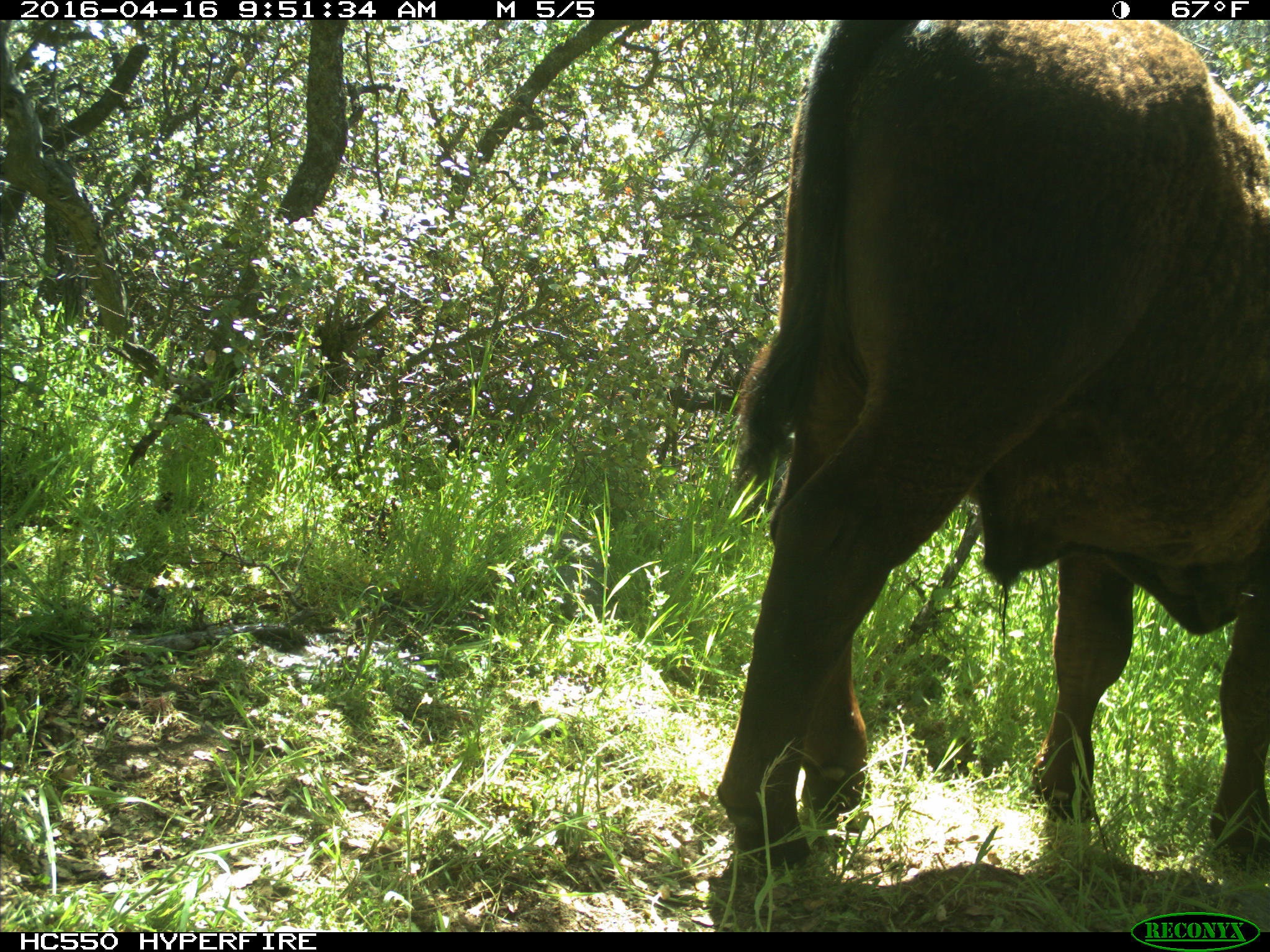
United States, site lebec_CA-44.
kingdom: Animalia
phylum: Chordata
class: Mammalia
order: Artiodactyla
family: Bovidae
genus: Bos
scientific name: Bos taurus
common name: domestic cow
Bos taurus (domestic cow).